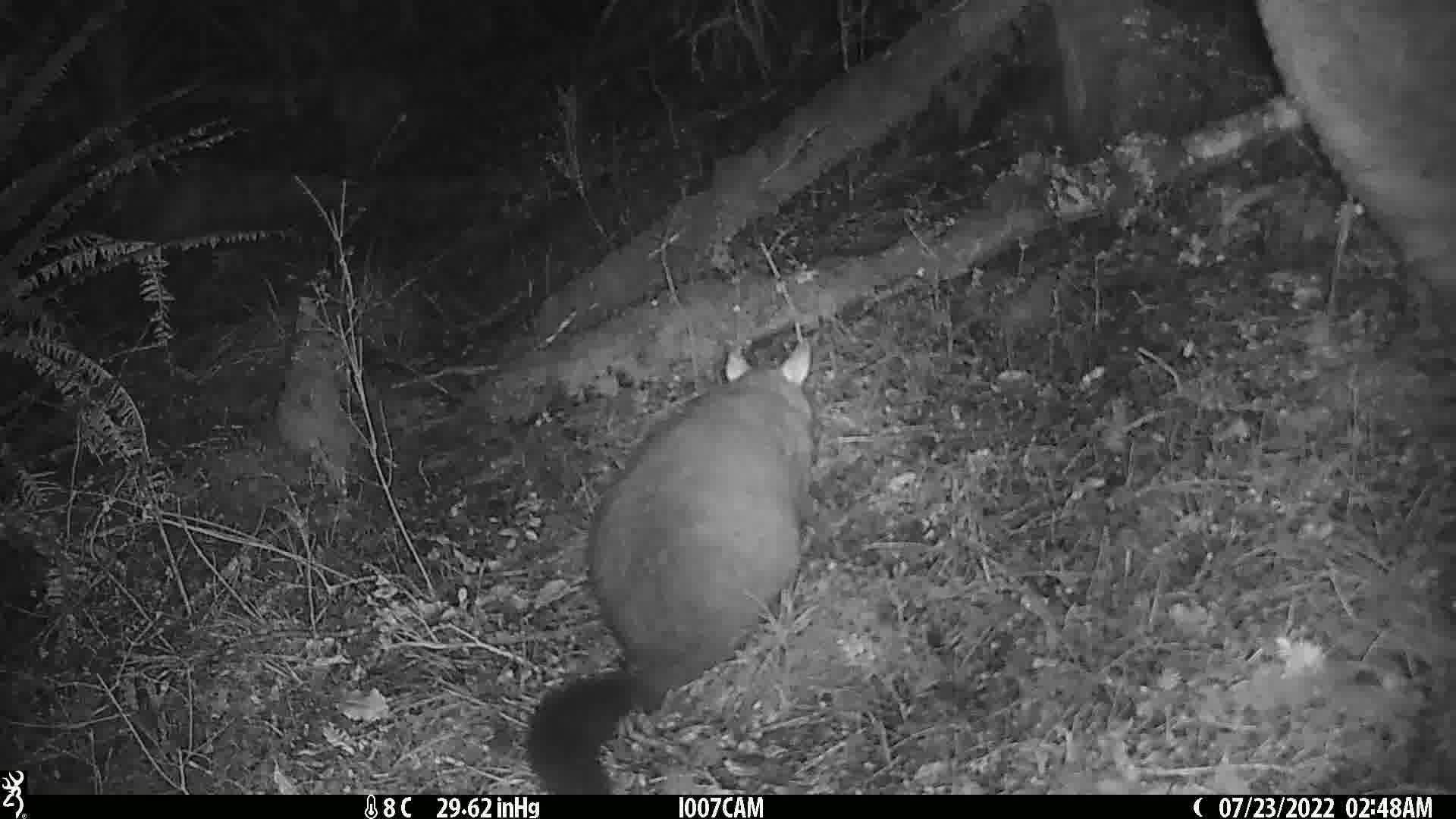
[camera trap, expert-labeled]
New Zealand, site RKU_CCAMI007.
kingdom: Animalia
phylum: Chordata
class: Mammalia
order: Diprotodontia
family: Phalangeridae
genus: Trichosurus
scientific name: Trichosurus vulpecula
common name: common brushtail possum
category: possum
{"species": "possum (common brushtail possum) (Trichosurus vulpecula)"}